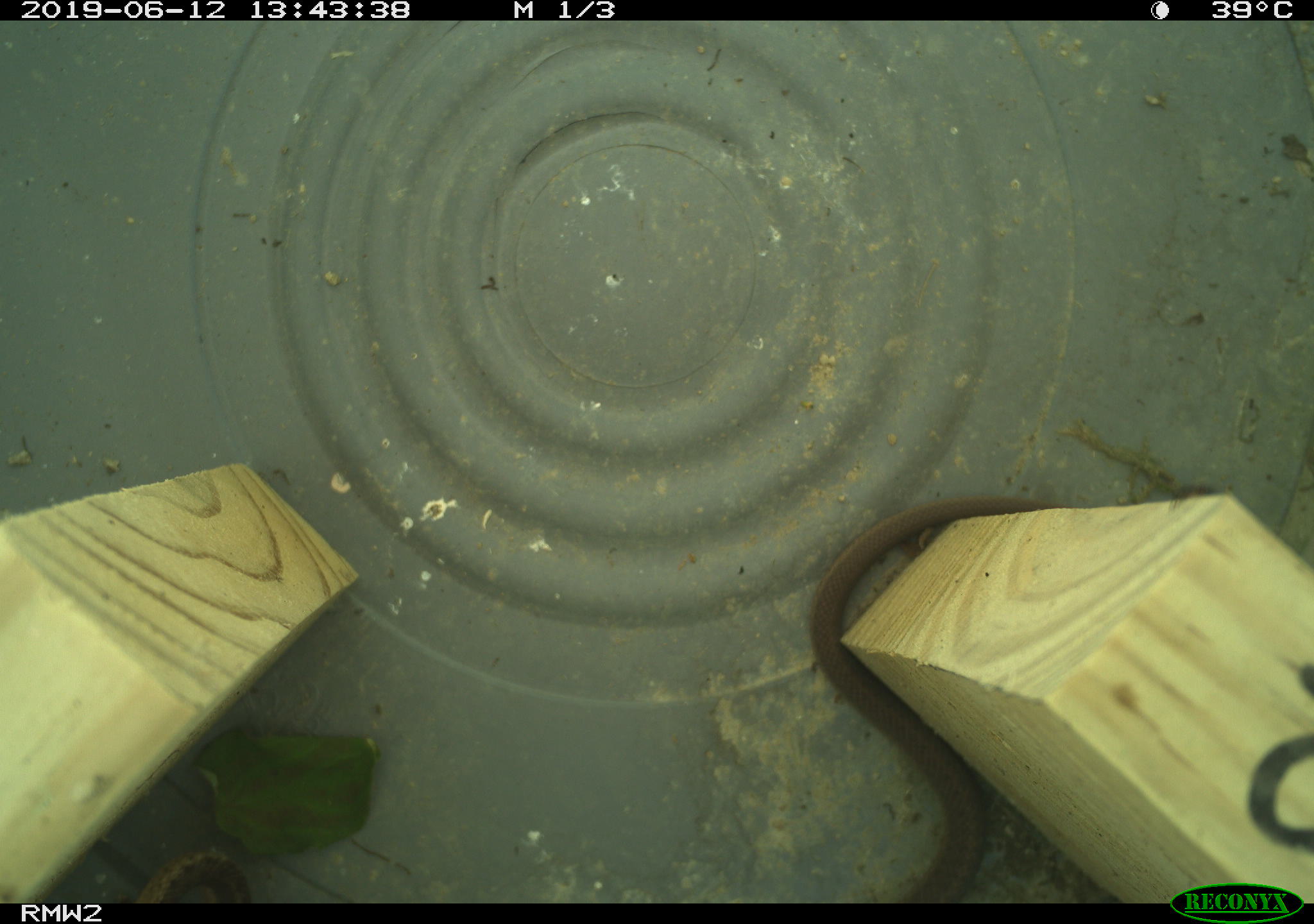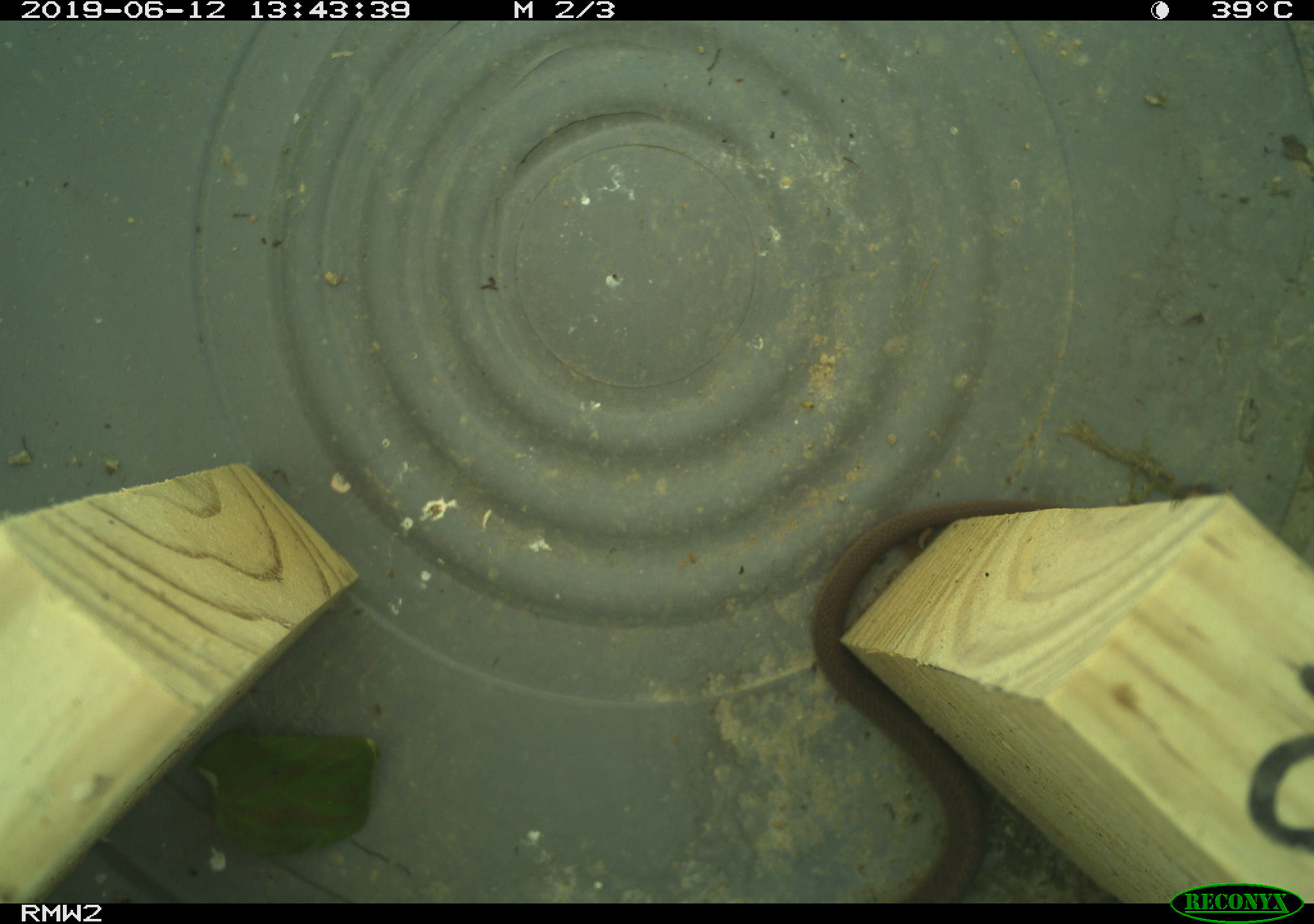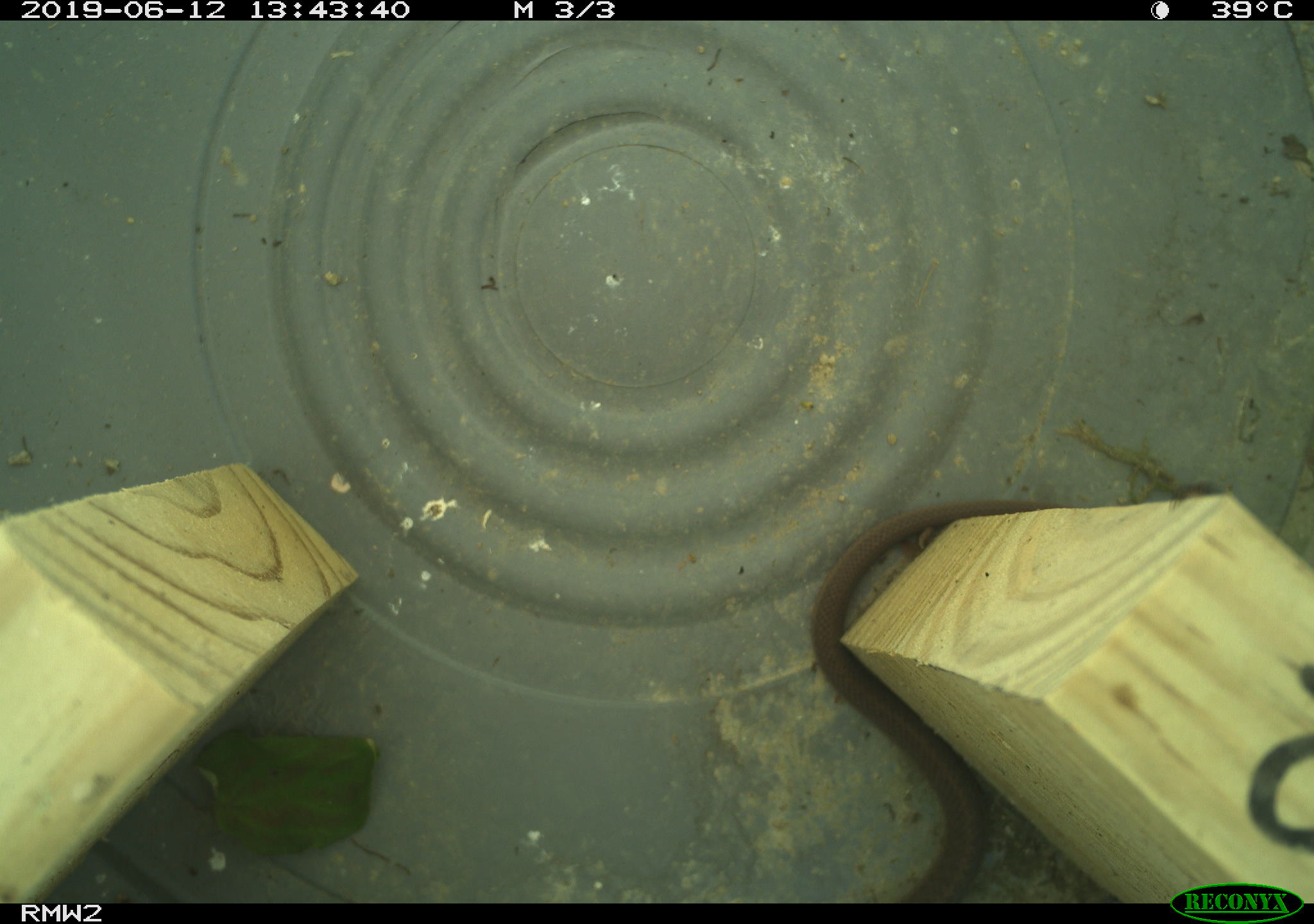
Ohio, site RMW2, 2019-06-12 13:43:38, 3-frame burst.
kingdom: Animalia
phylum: Chordata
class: Reptilia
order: Squamata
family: Colubridae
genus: Thamnophis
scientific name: Thamnophis sirtalis sirtalis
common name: eastern gartersnake